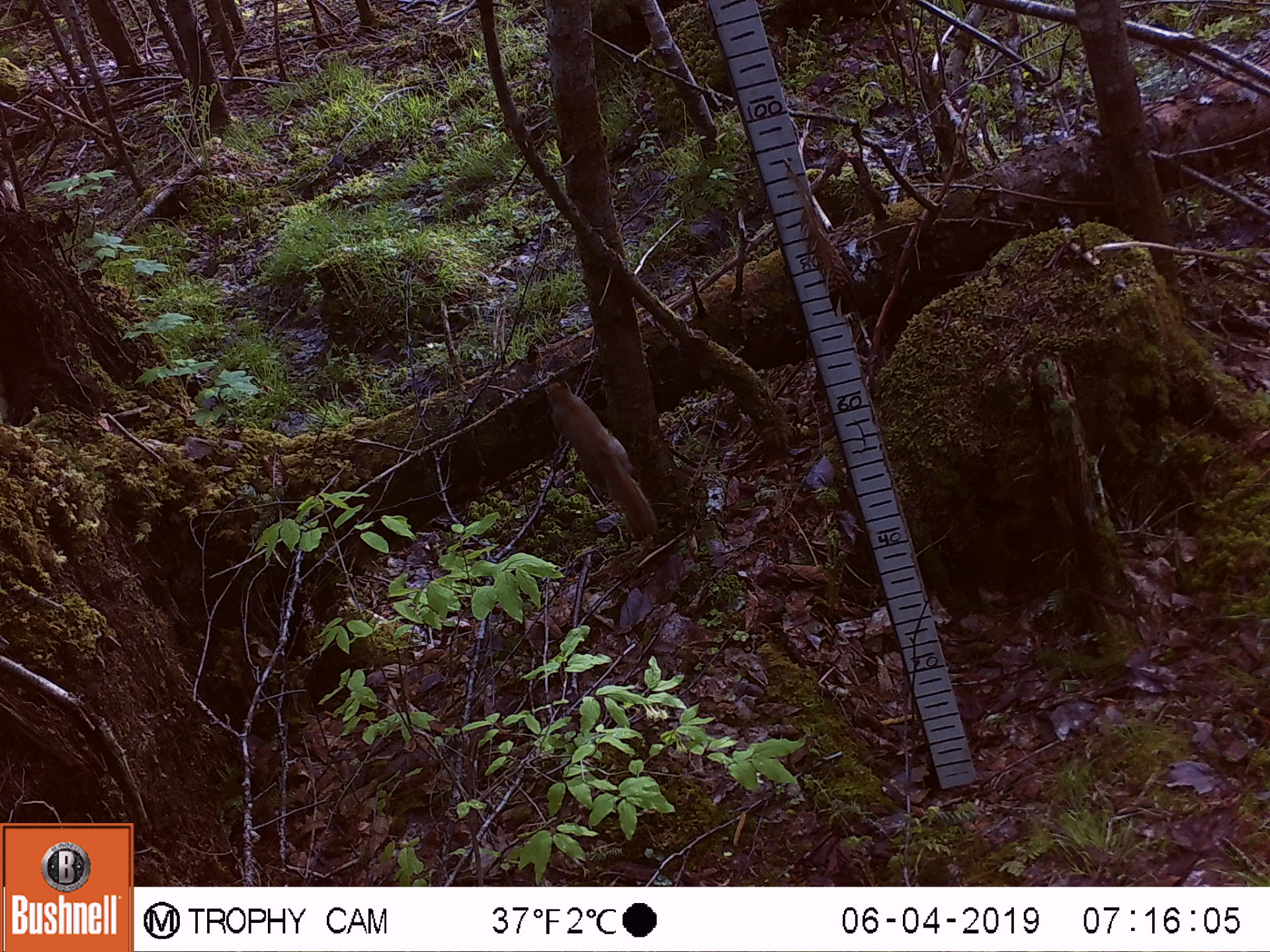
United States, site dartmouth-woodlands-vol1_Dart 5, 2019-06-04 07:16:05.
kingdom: Animalia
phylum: Chordata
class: Mammalia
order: Rodentia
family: Sciuridae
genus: Tamiasciurus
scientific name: Tamiasciurus hudsonicus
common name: red squirrel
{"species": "red squirrel (Tamiasciurus hudsonicus)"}